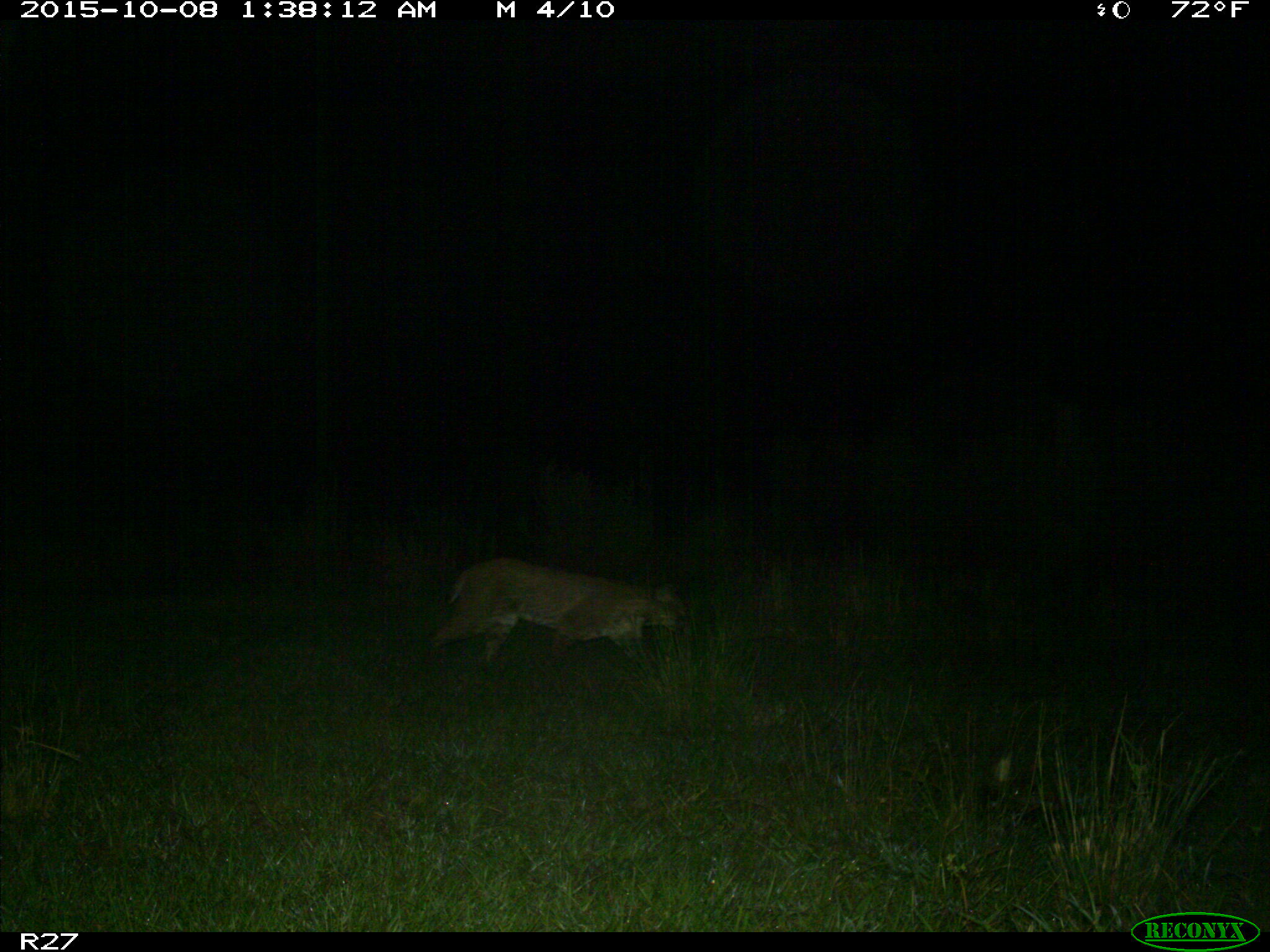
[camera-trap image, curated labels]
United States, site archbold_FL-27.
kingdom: Animalia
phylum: Chordata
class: Mammalia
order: Carnivora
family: Felidae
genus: Lynx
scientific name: Lynx rufus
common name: bobcat